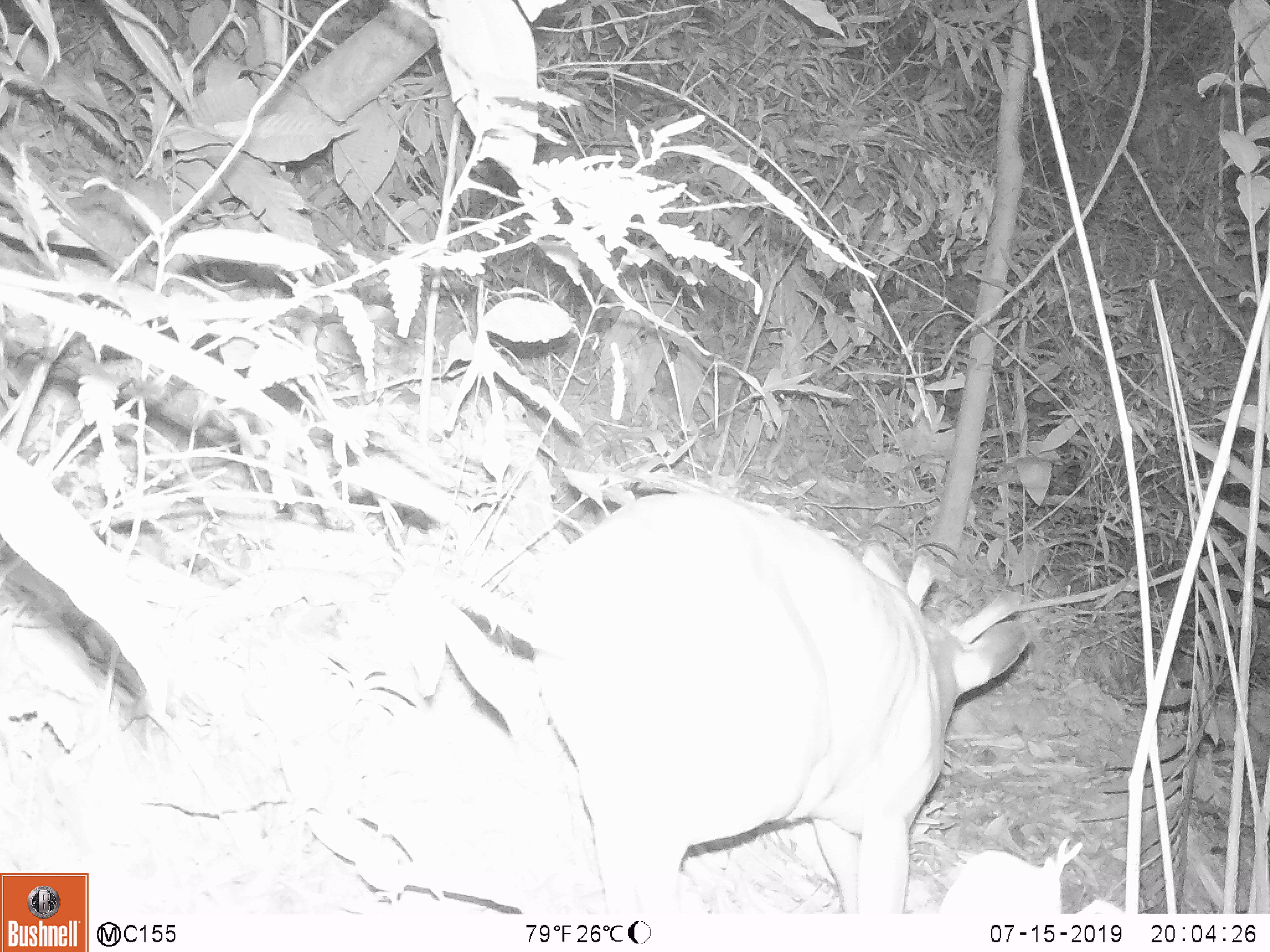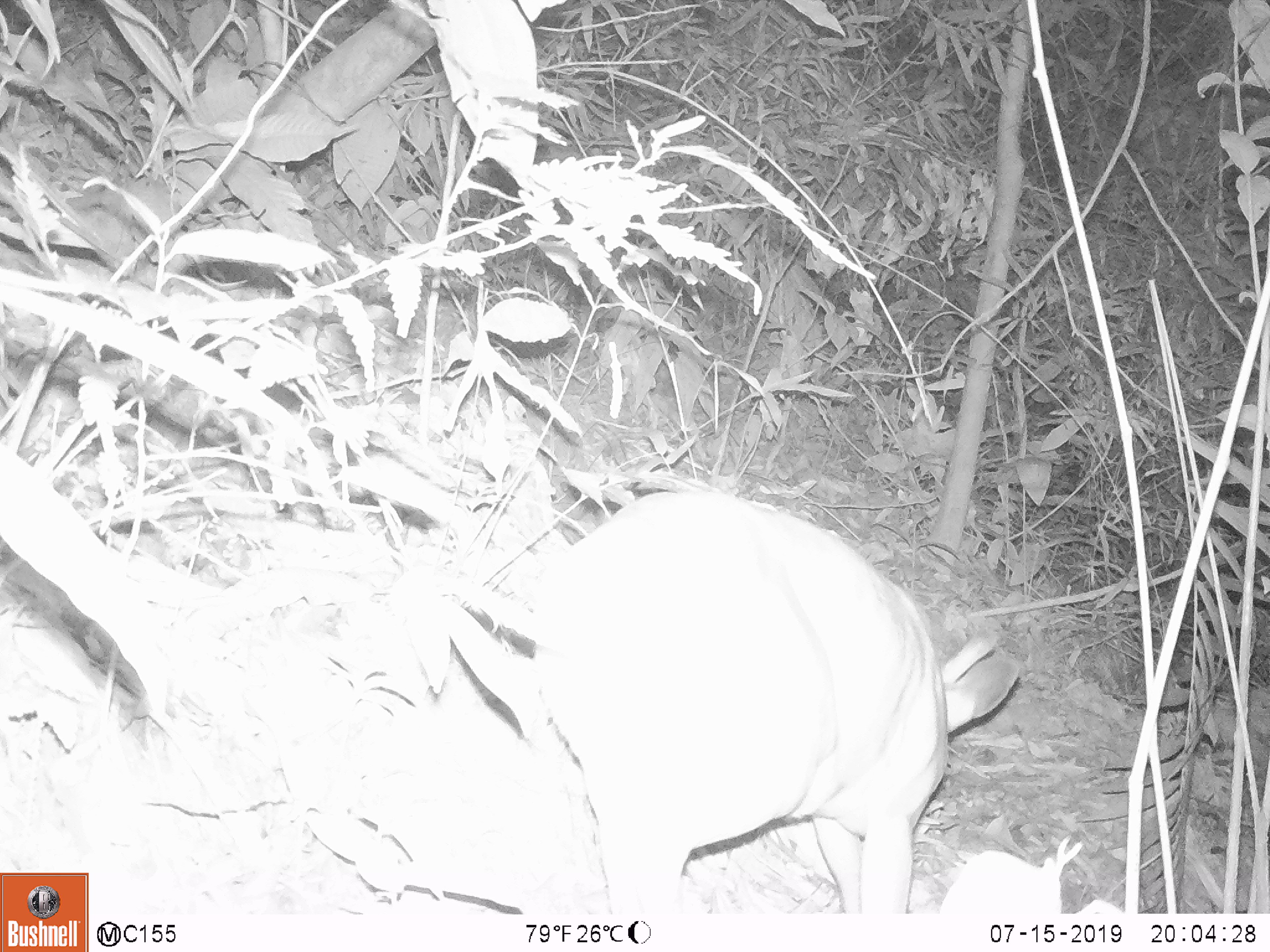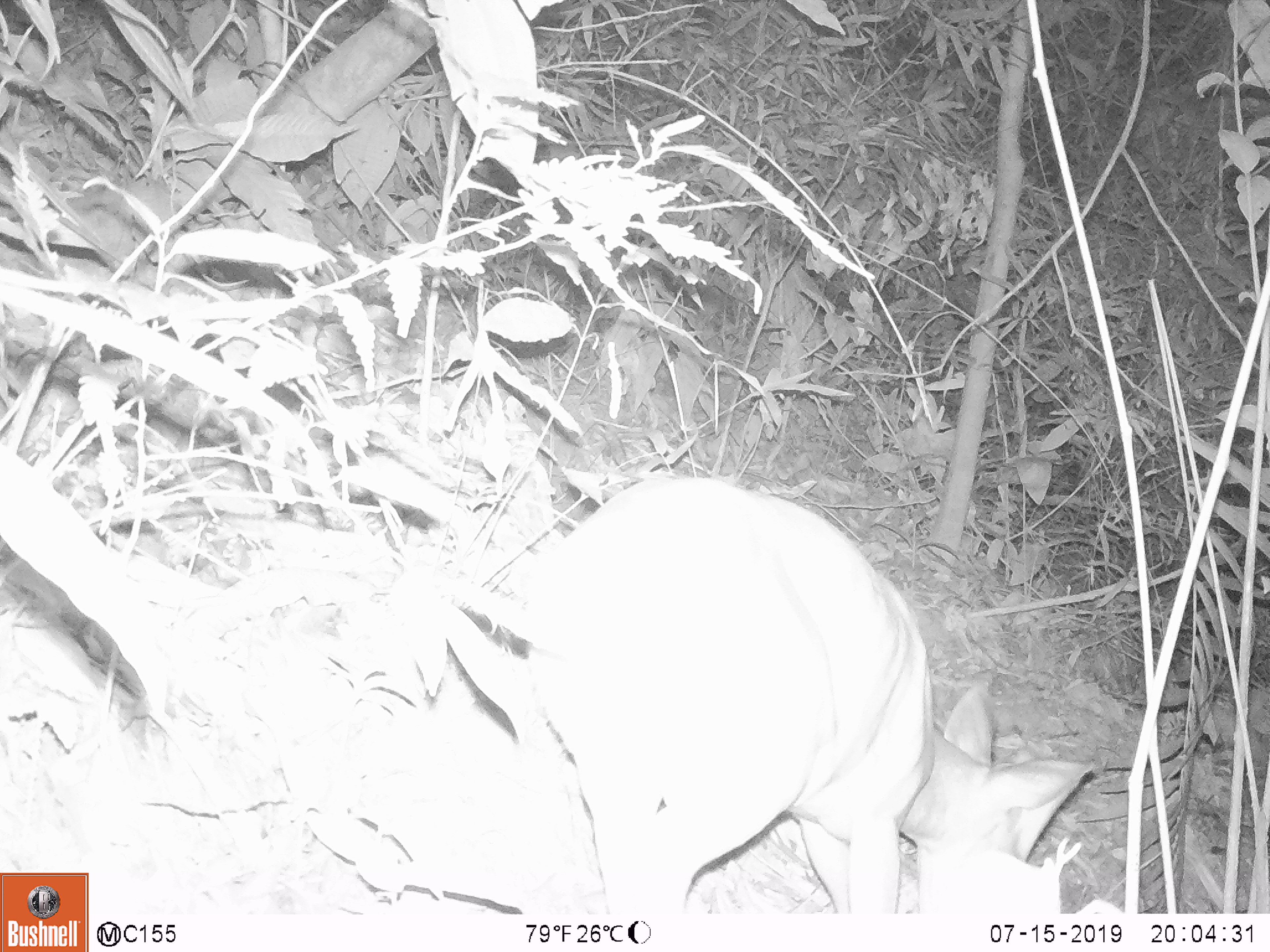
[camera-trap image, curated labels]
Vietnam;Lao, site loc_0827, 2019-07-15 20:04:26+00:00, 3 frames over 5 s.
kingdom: Animalia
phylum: Chordata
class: Mammalia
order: Artiodactyla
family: Cervidae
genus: Muntiacus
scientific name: Muntiacus muntjak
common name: red muntjac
Red muntjac (Muntiacus muntjak). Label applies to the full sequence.